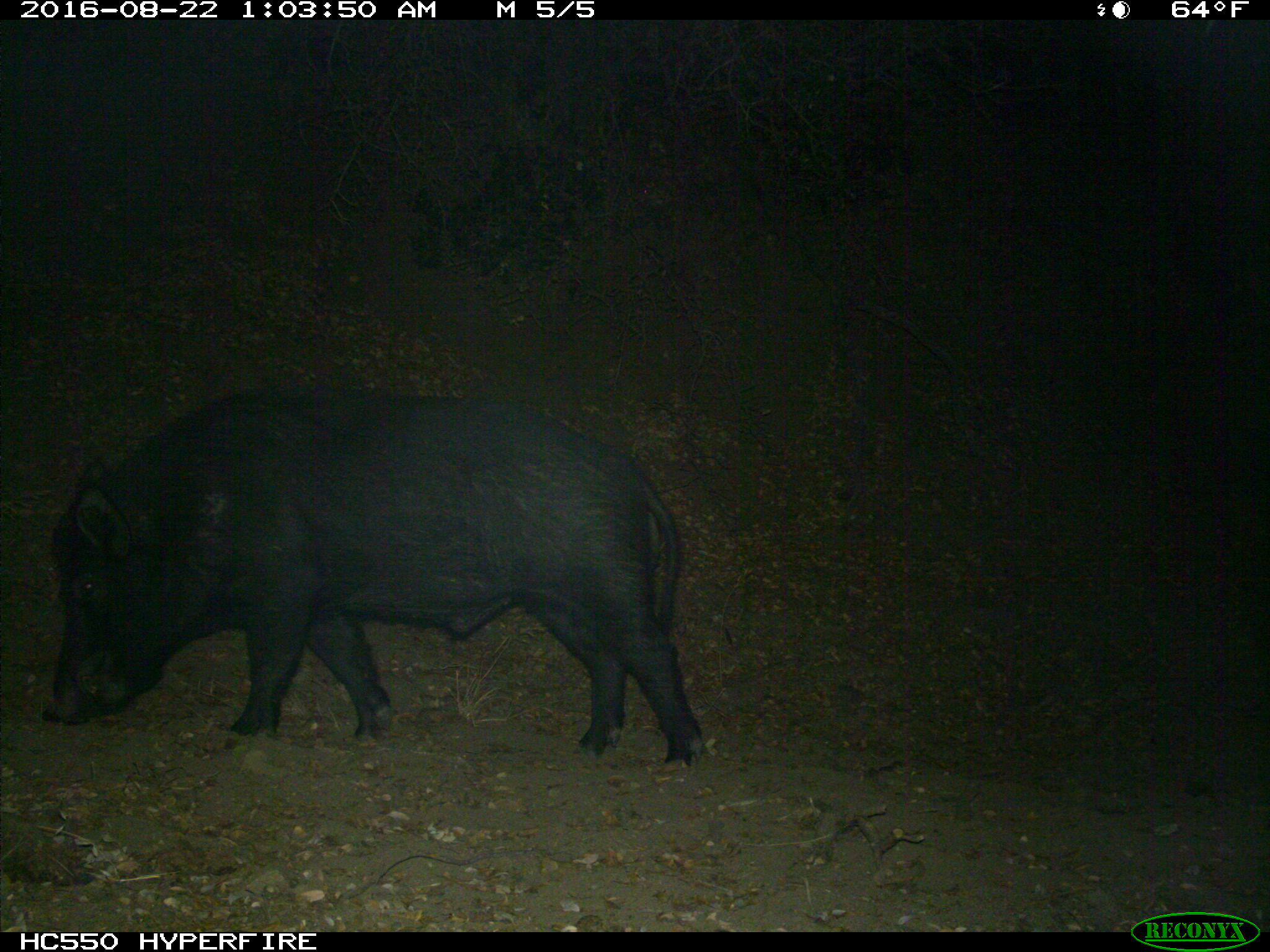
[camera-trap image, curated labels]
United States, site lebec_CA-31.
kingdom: Animalia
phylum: Chordata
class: Mammalia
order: Artiodactyla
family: Suidae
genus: Sus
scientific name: Sus scrofa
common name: wild boar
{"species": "Sus scrofa (wild boar)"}